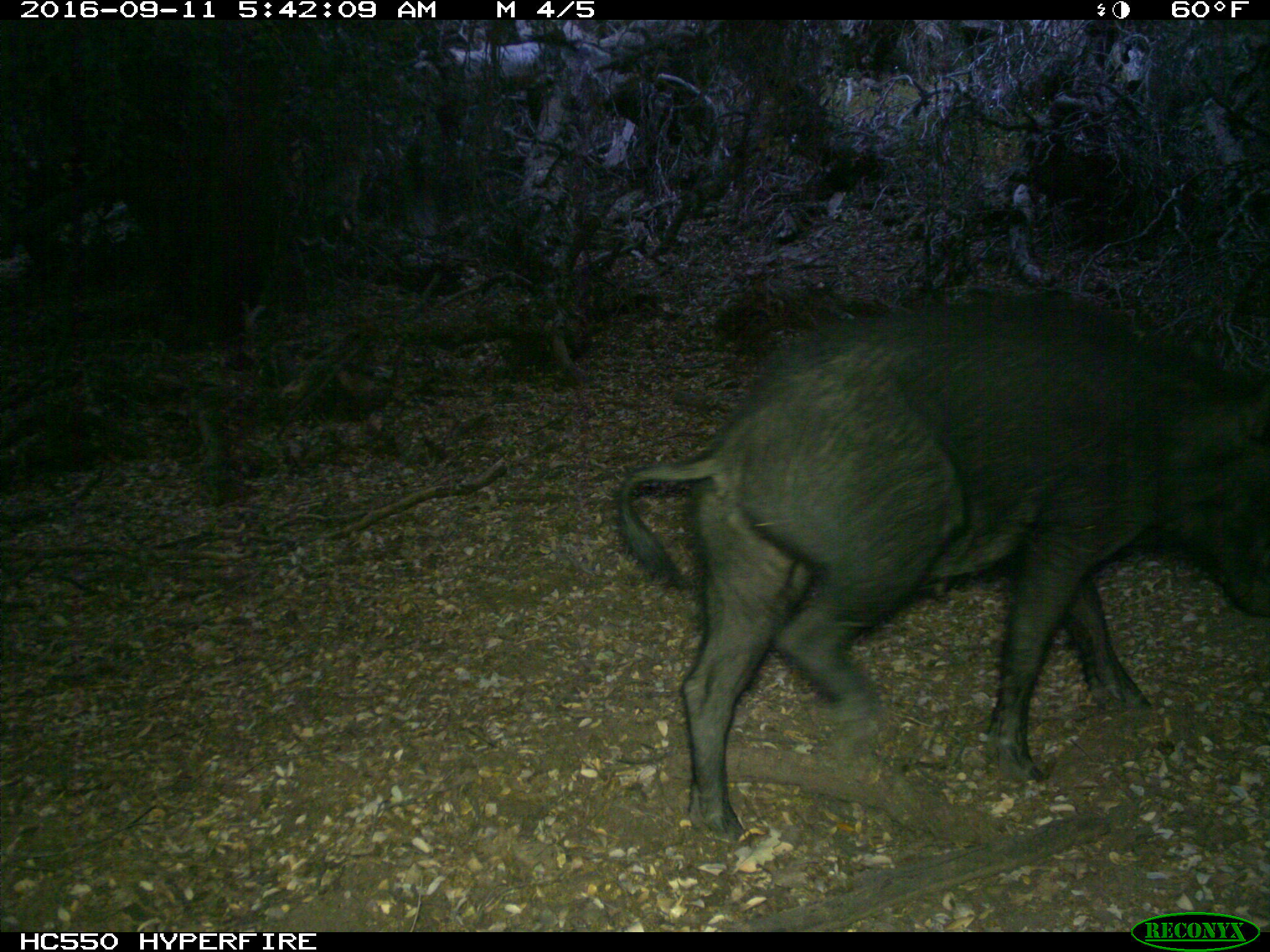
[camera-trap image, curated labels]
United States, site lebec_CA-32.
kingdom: Animalia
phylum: Chordata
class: Mammalia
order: Artiodactyla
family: Suidae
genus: Sus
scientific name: Sus scrofa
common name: wild boar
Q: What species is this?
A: Sus scrofa (wild boar).